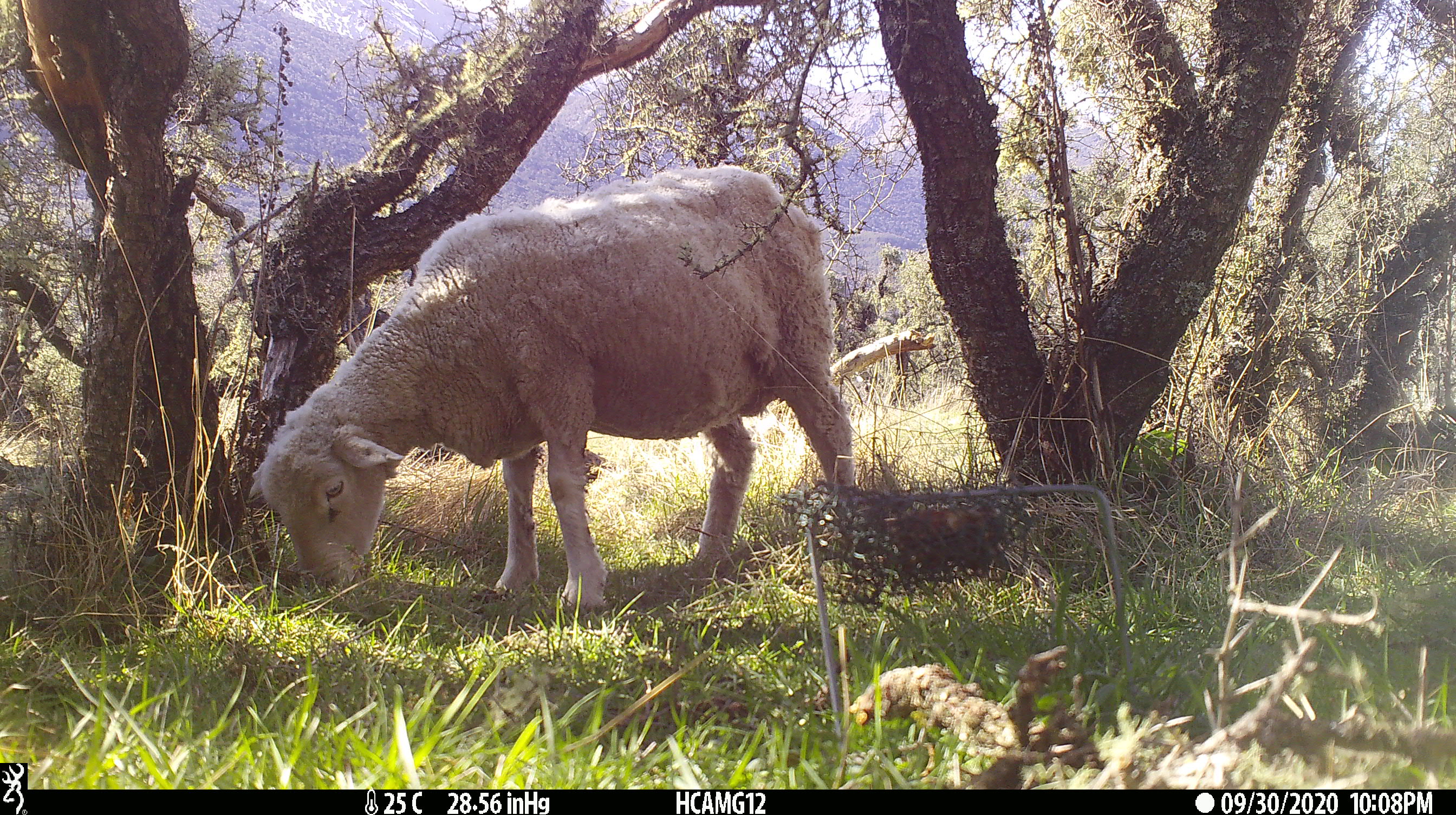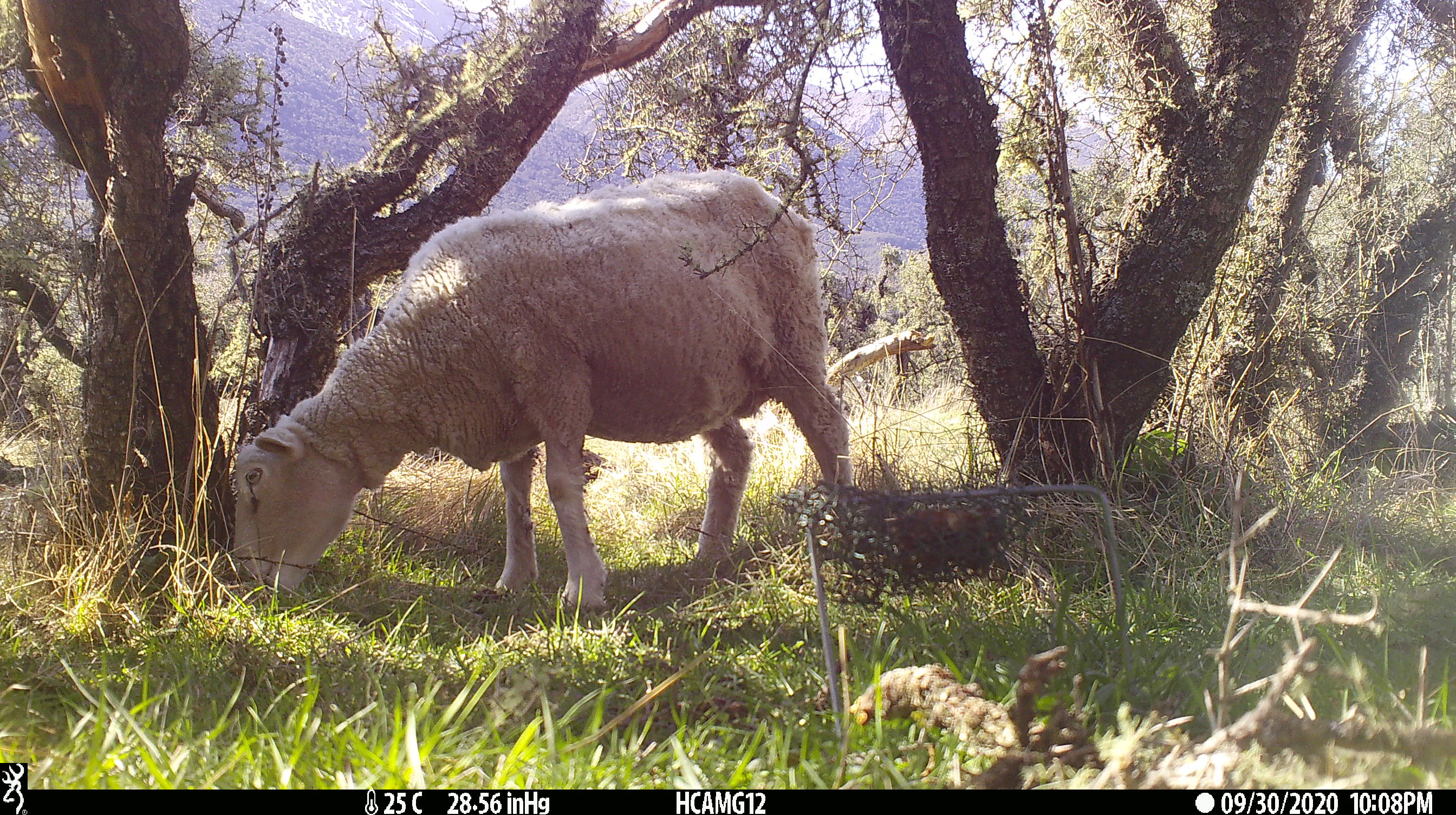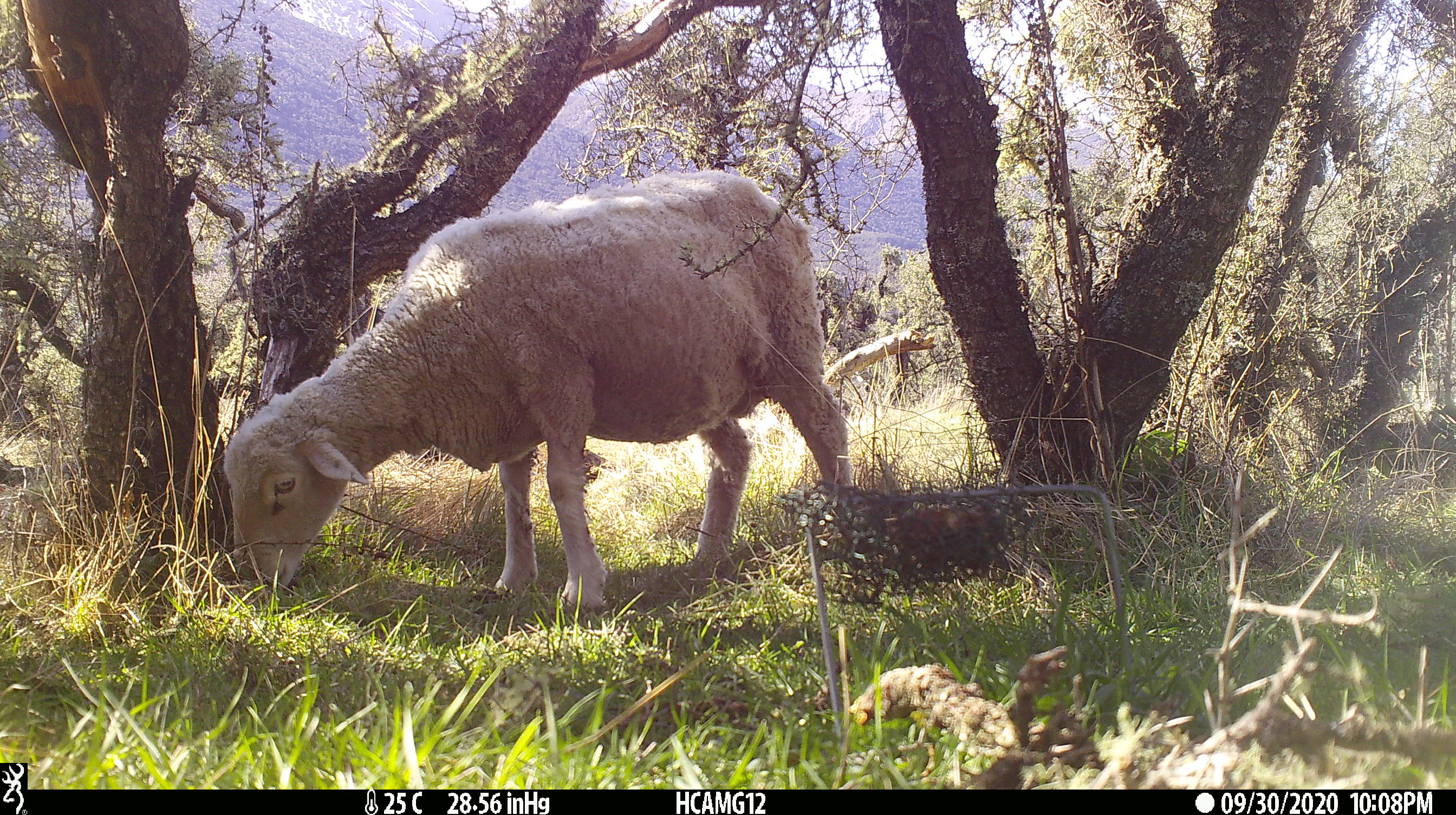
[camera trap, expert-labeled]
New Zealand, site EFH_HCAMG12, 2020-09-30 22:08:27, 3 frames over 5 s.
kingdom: Animalia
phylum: Chordata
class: Mammalia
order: Artiodactyla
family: Bovidae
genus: Ovis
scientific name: Ovis aries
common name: domestic sheep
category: sheep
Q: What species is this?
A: Sheep (domestic sheep) (Ovis aries).